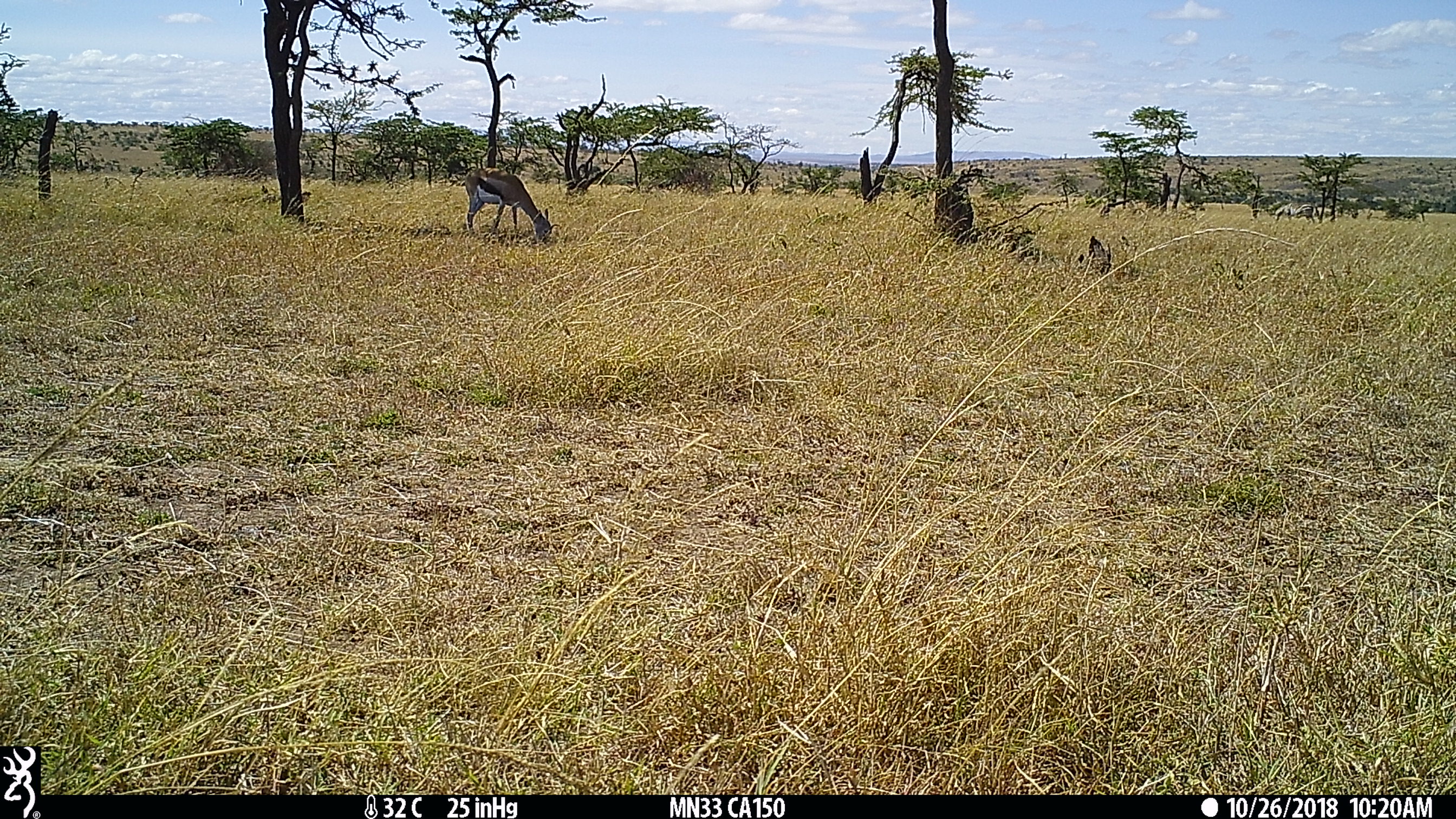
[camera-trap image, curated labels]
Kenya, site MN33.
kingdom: Animalia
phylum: Chordata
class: Mammalia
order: Artiodactyla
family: Bovidae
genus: Eudorcas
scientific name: Eudorcas thomsonii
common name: thomon's gazelle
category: gazelle thomsons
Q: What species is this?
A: Gazelle thomsons (thomon's gazelle) (Eudorcas thomsonii).